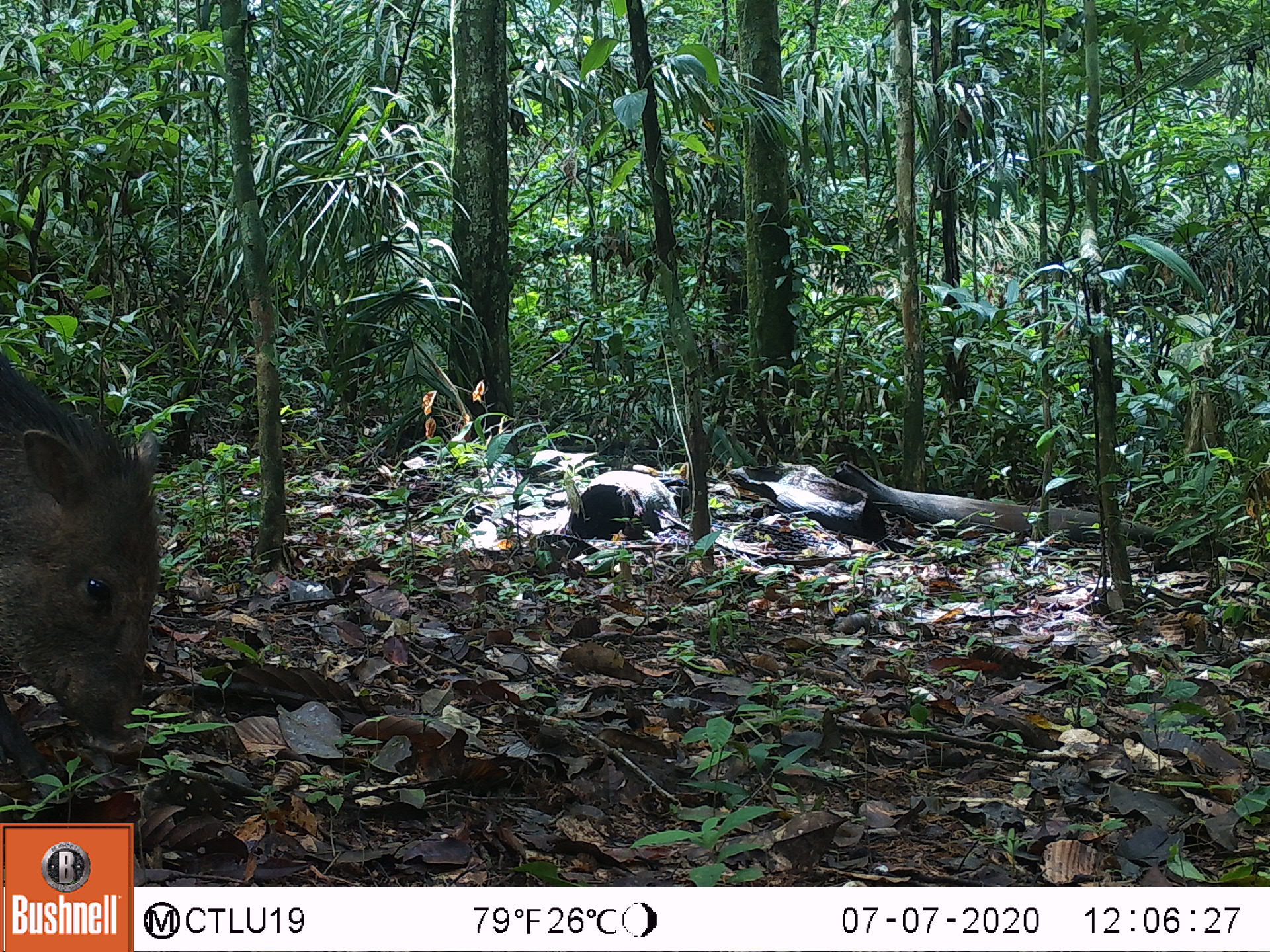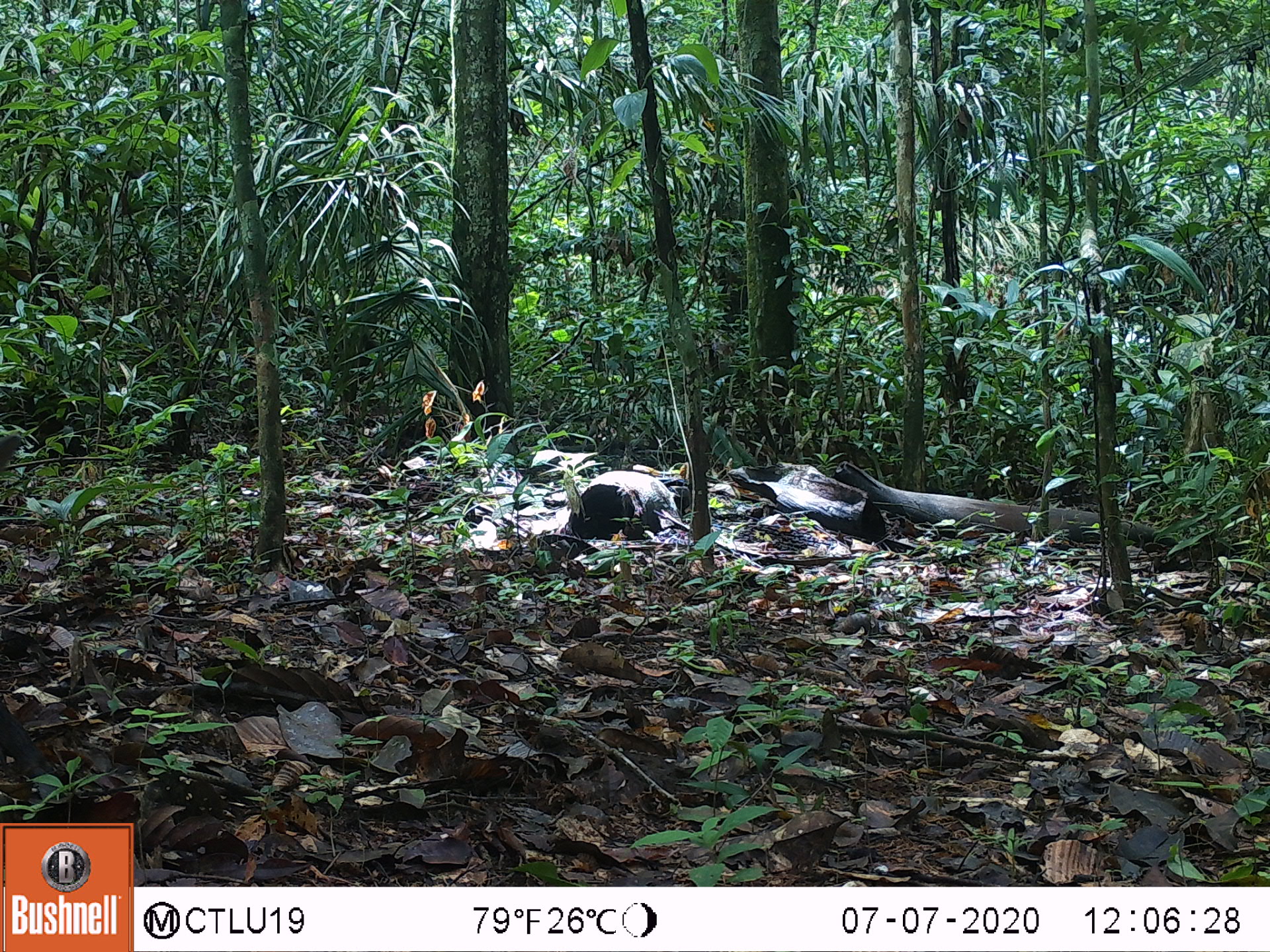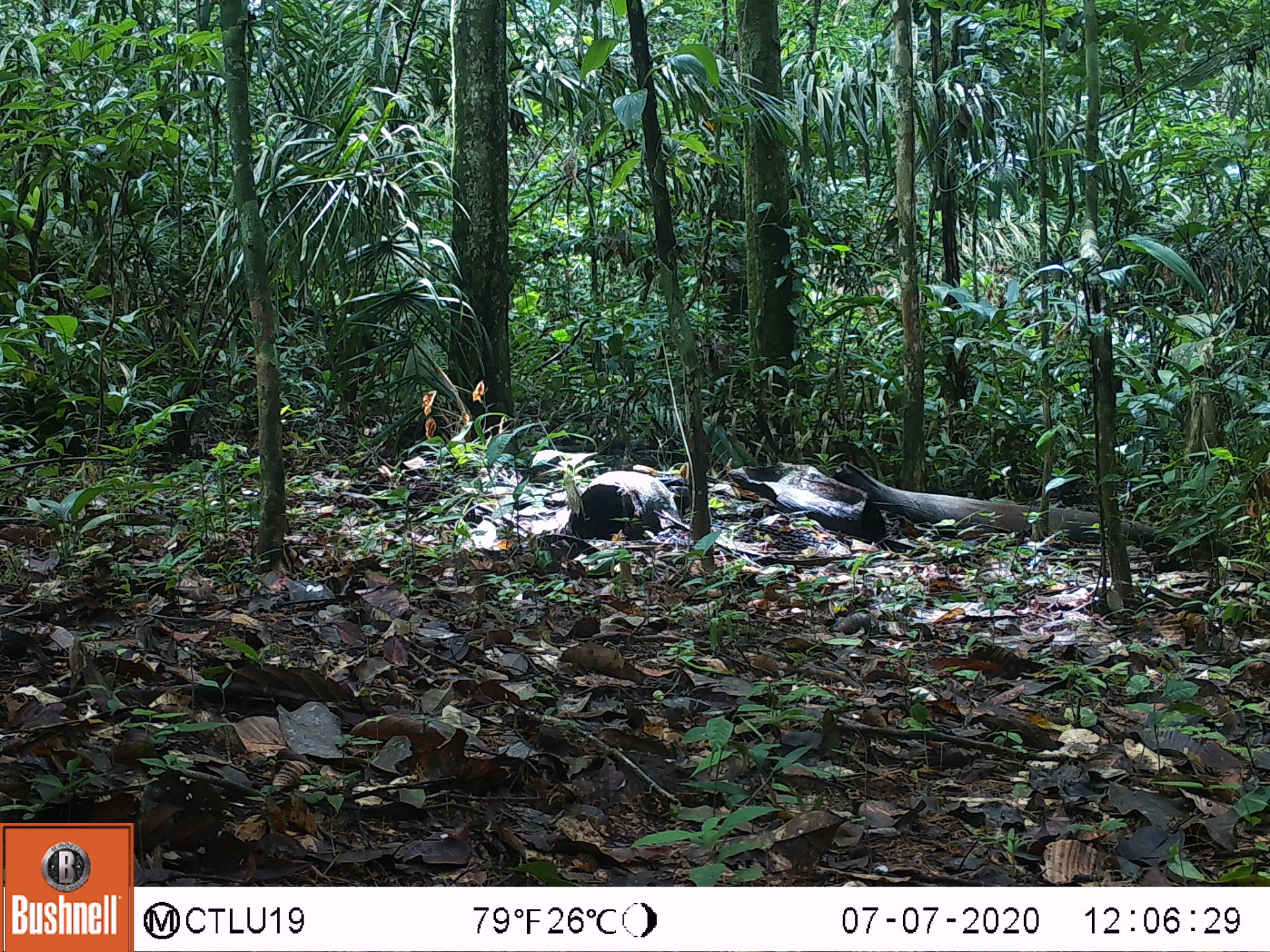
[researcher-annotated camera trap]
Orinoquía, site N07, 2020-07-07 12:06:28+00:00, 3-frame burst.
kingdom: Animalia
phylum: Chordata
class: Mammalia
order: Artiodactyla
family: Tayassuidae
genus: Pecari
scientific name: Pecari tajacu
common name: collared peccary